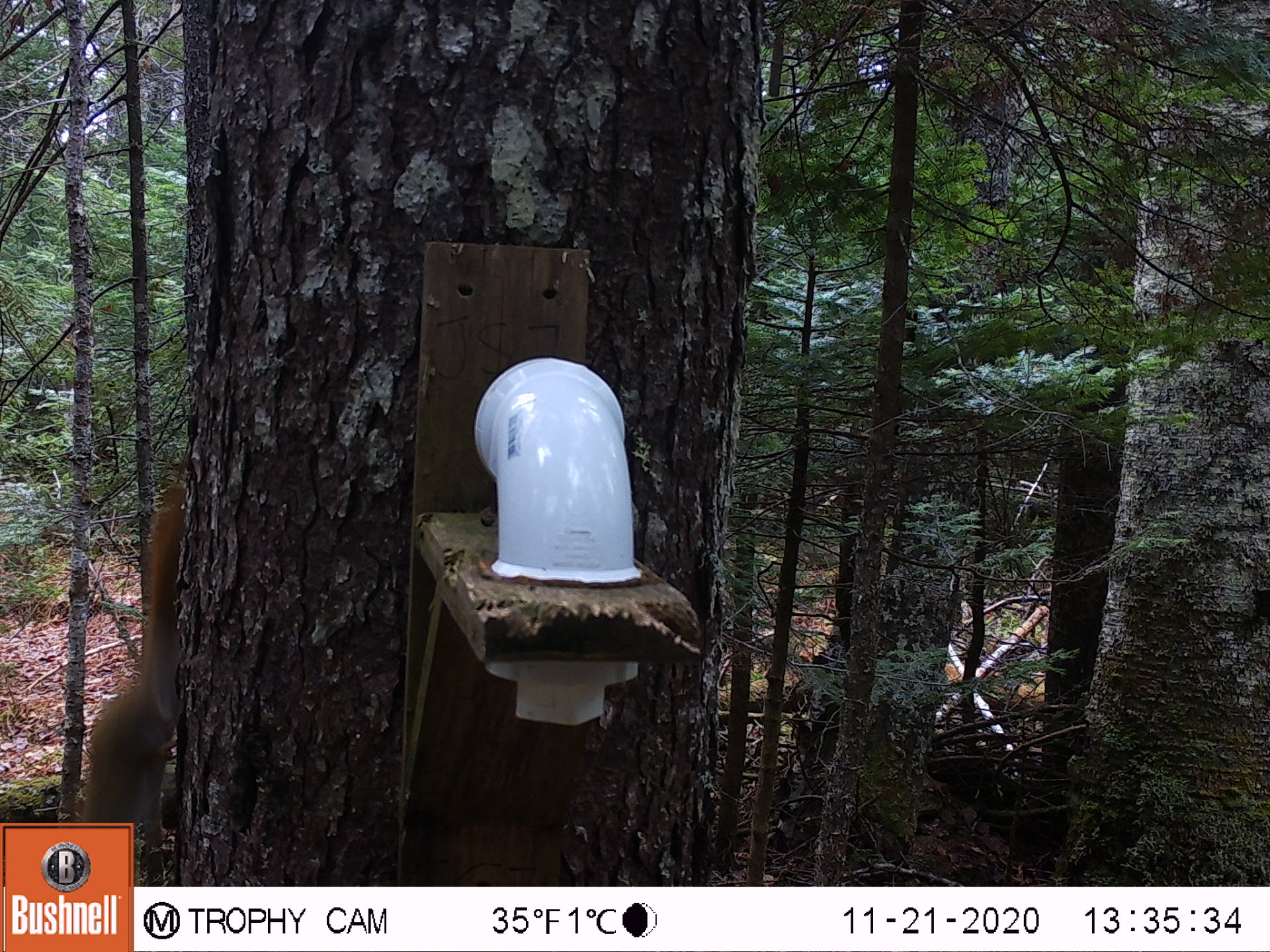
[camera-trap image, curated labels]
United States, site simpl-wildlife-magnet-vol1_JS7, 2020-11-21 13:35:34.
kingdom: Animalia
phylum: Chordata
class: Mammalia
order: Rodentia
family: Sciuridae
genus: Tamiasciurus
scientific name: Tamiasciurus hudsonicus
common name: red squirrel